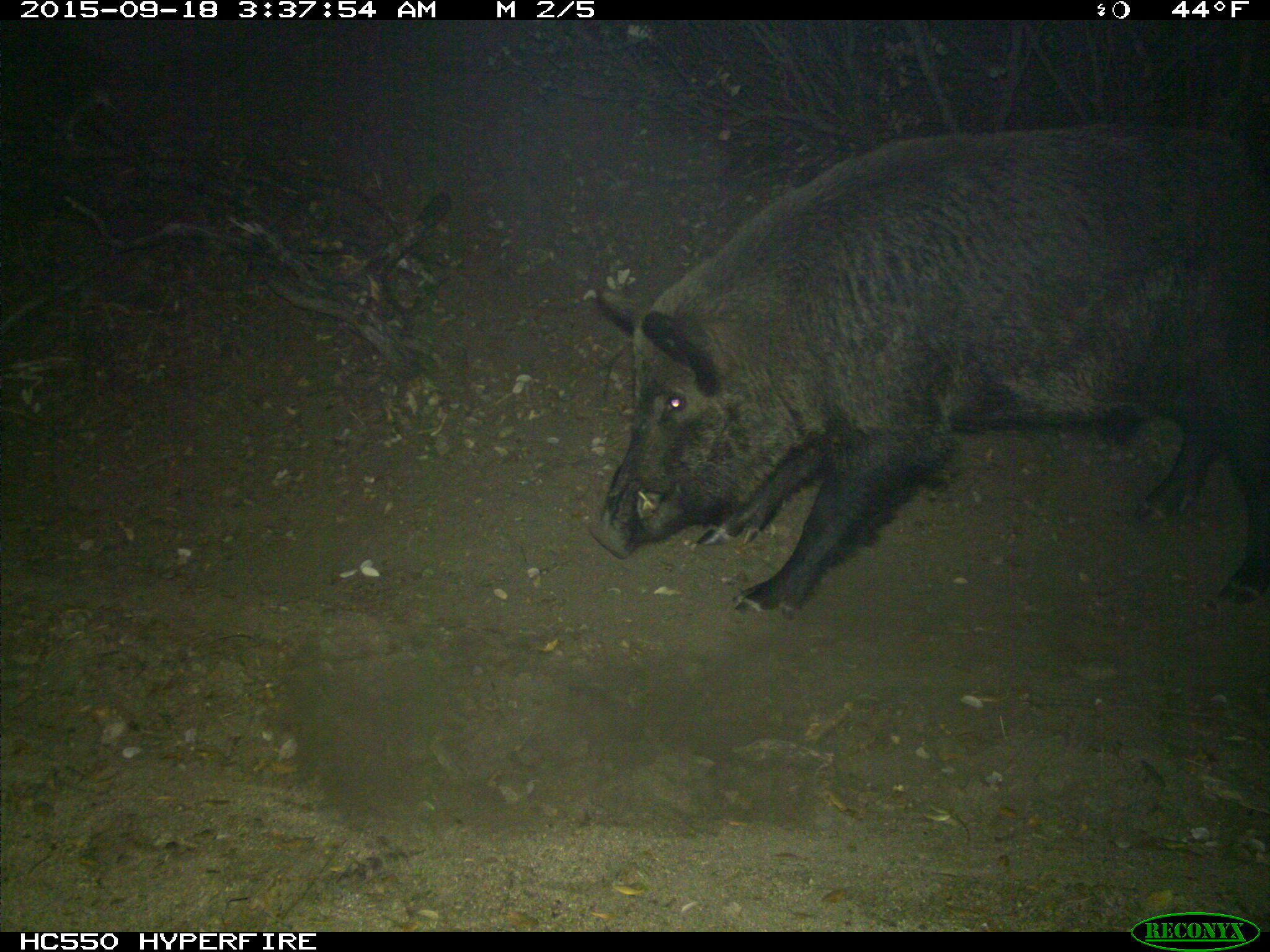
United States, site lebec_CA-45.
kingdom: Animalia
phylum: Chordata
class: Mammalia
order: Artiodactyla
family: Suidae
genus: Sus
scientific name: Sus scrofa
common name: wild boar